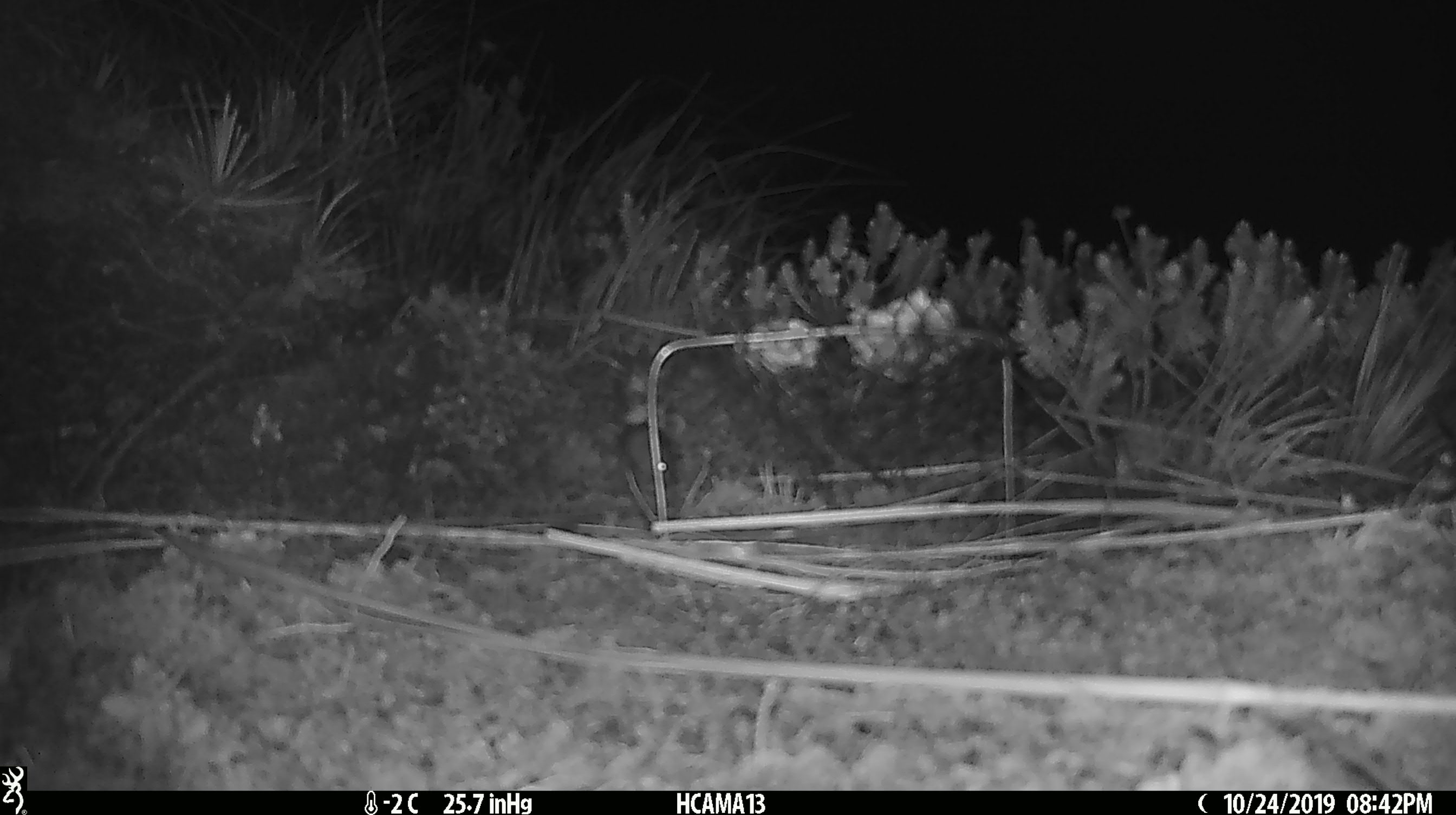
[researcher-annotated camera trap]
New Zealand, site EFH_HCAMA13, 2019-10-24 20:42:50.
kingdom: Animalia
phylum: Chordata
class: Mammalia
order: Rodentia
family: Muridae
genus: Mus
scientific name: Mus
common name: mouse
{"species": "mouse (Mus)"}